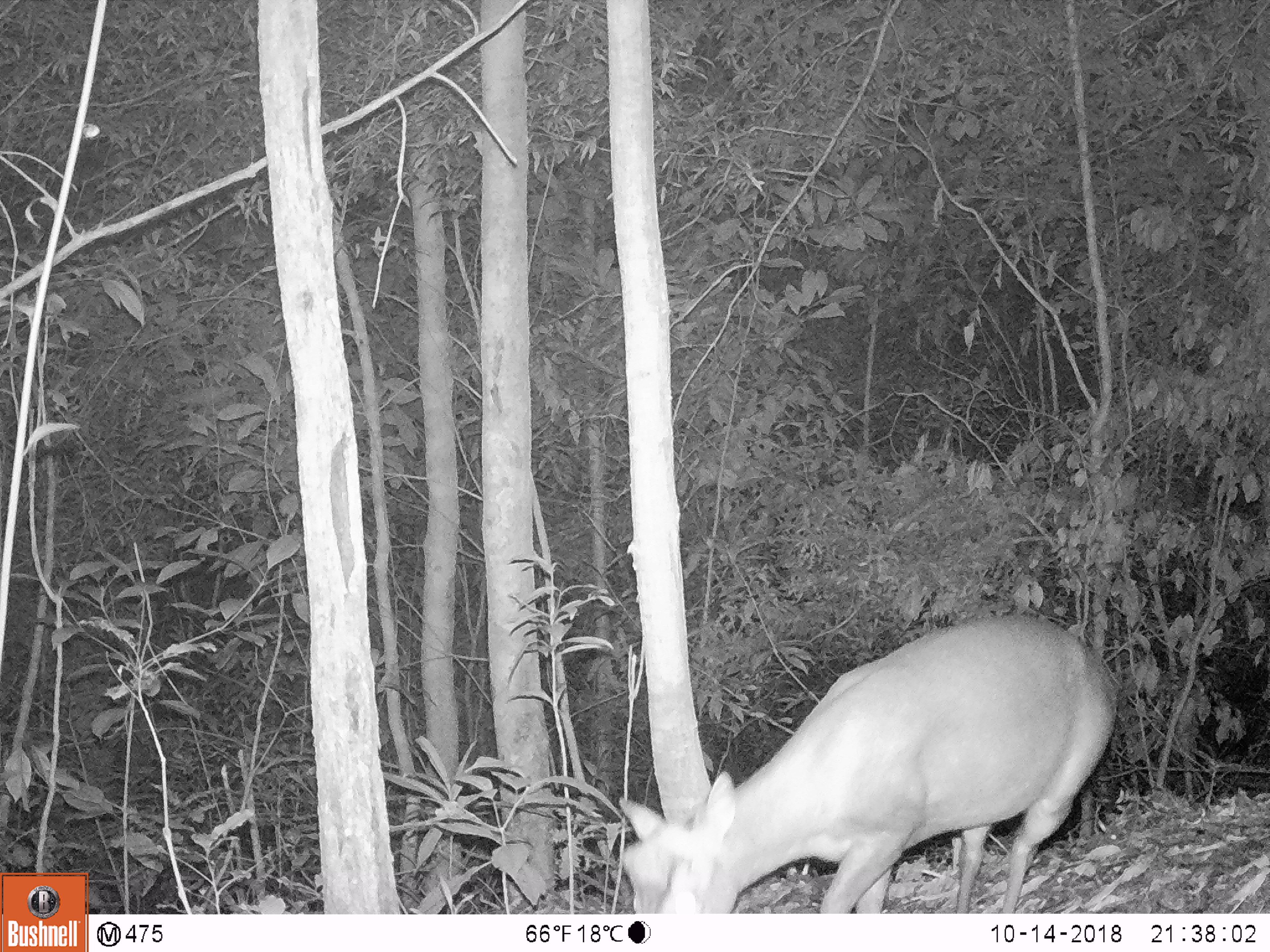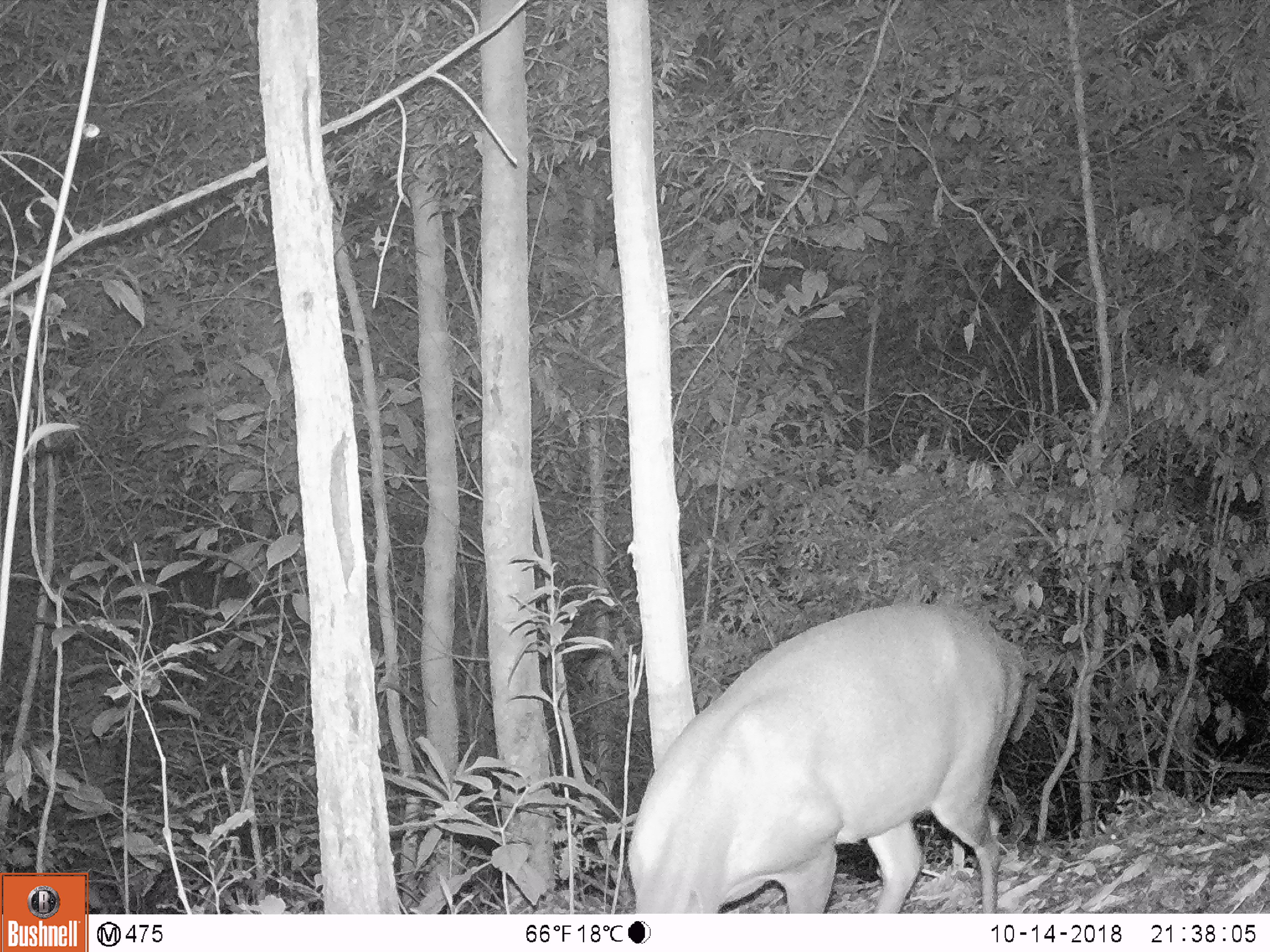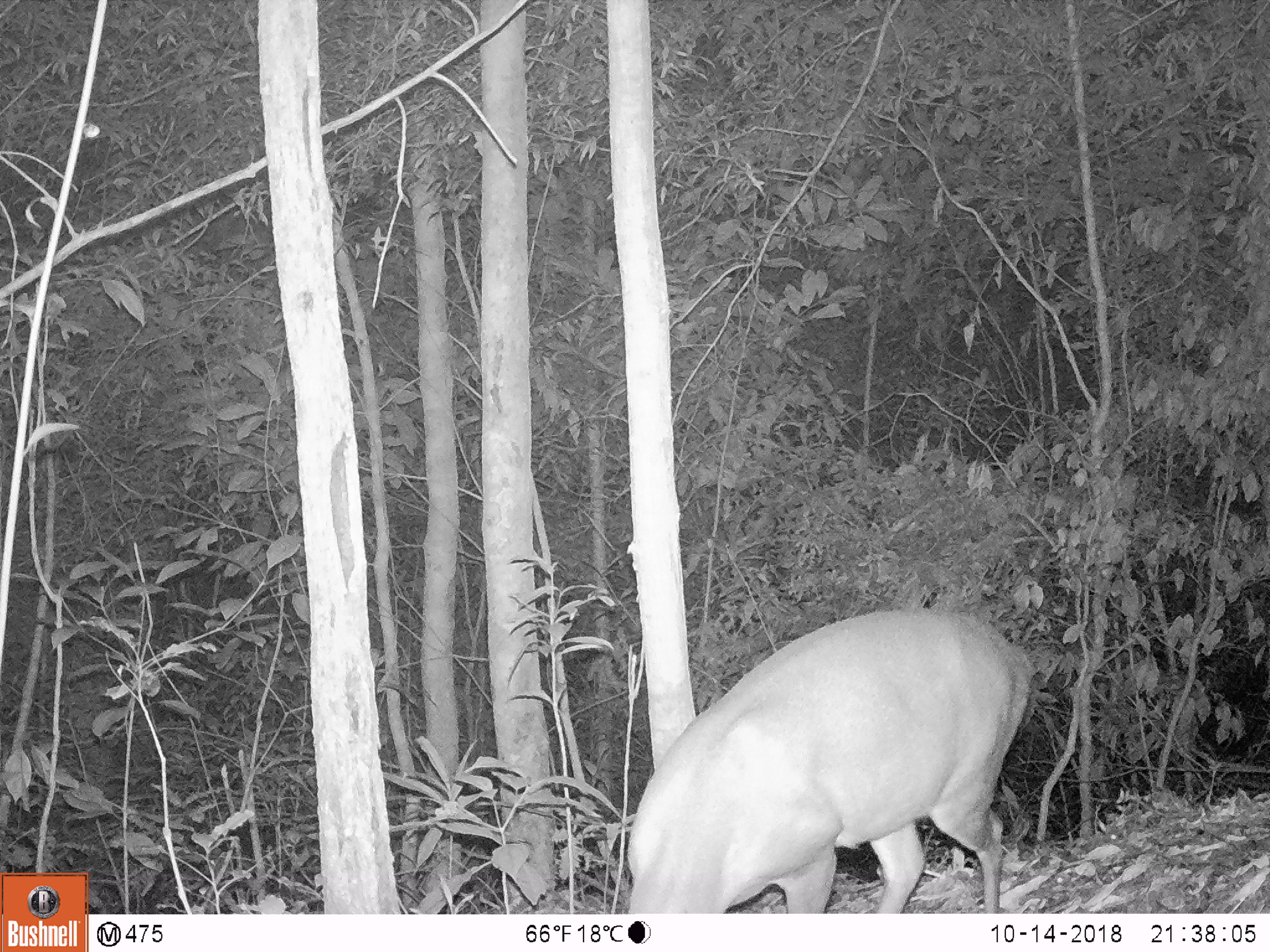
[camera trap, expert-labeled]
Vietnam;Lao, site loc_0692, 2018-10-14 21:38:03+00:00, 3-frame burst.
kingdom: Animalia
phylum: Chordata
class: Mammalia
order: Artiodactyla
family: Cervidae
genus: Muntiacus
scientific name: Muntiacus rooseveltorum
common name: roosevelt's muntjac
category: roosevelts muntjac group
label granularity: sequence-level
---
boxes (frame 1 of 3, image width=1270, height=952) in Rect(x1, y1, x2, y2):
roosevelts muntjac group: Rect(617, 611, 1120, 914)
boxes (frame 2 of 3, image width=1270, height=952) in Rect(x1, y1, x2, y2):
roosevelts muntjac group: Rect(624, 599, 1030, 913)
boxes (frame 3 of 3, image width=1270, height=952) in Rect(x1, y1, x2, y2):
roosevelts muntjac group: Rect(623, 607, 1038, 913)